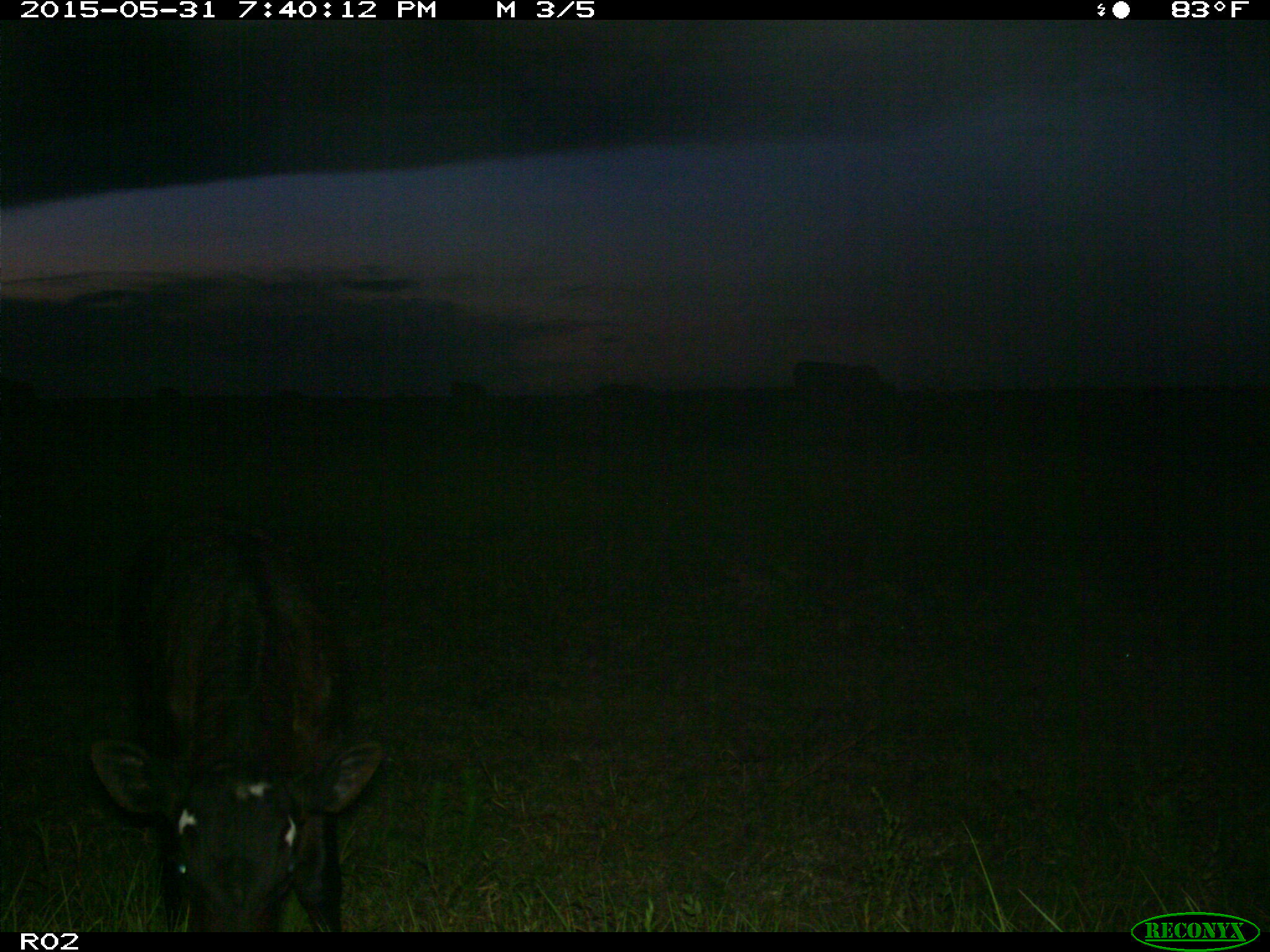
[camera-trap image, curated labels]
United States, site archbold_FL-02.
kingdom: Animalia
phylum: Chordata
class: Mammalia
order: Artiodactyla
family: Bovidae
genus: Bos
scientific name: Bos taurus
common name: domestic cow